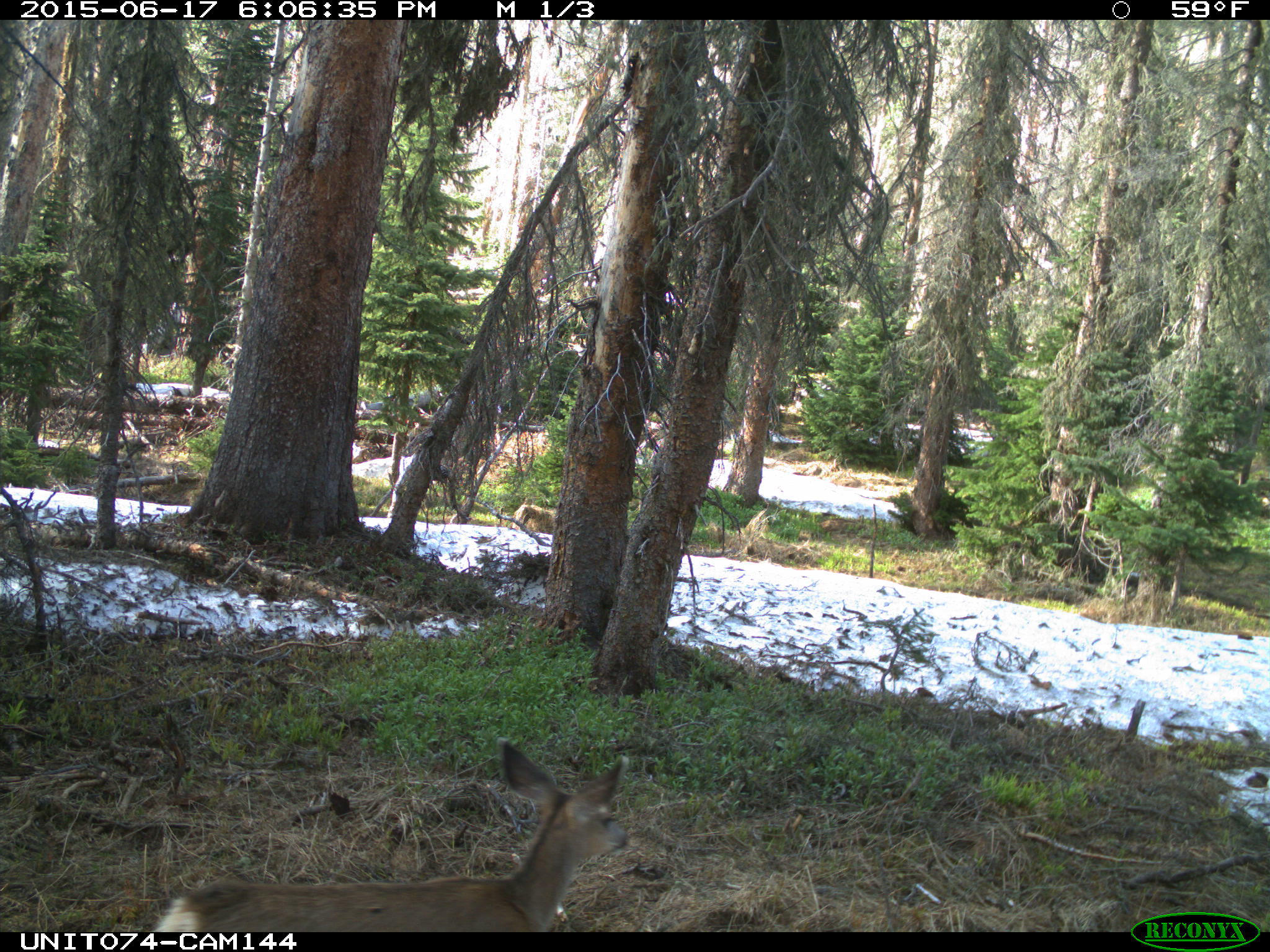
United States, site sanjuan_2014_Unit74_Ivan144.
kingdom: Animalia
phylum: Chordata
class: Mammalia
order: Artiodactyla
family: Cervidae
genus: Odocoileus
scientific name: Odocoileus hemionus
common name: mule deer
Odocoileus hemionus (mule deer).